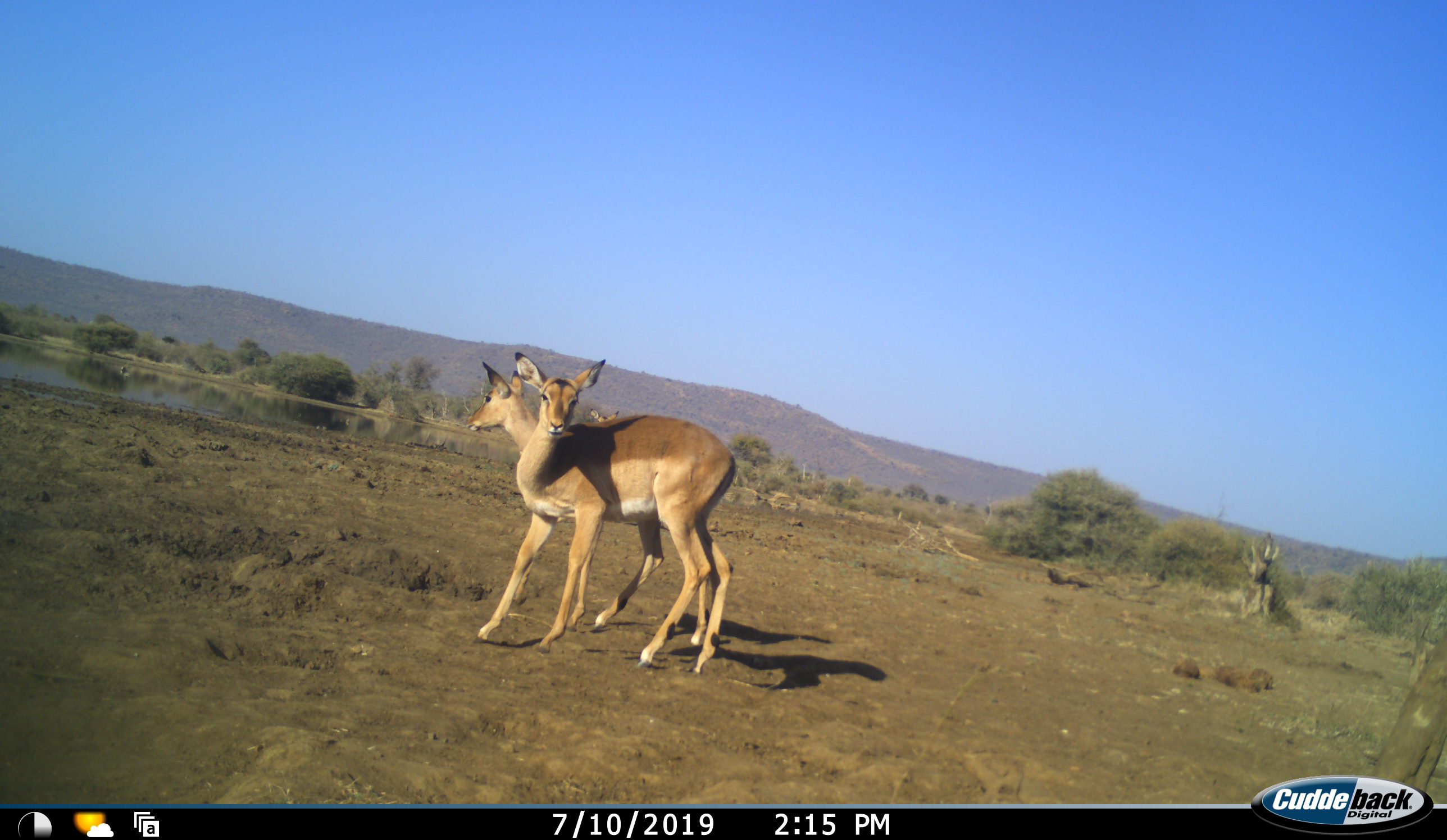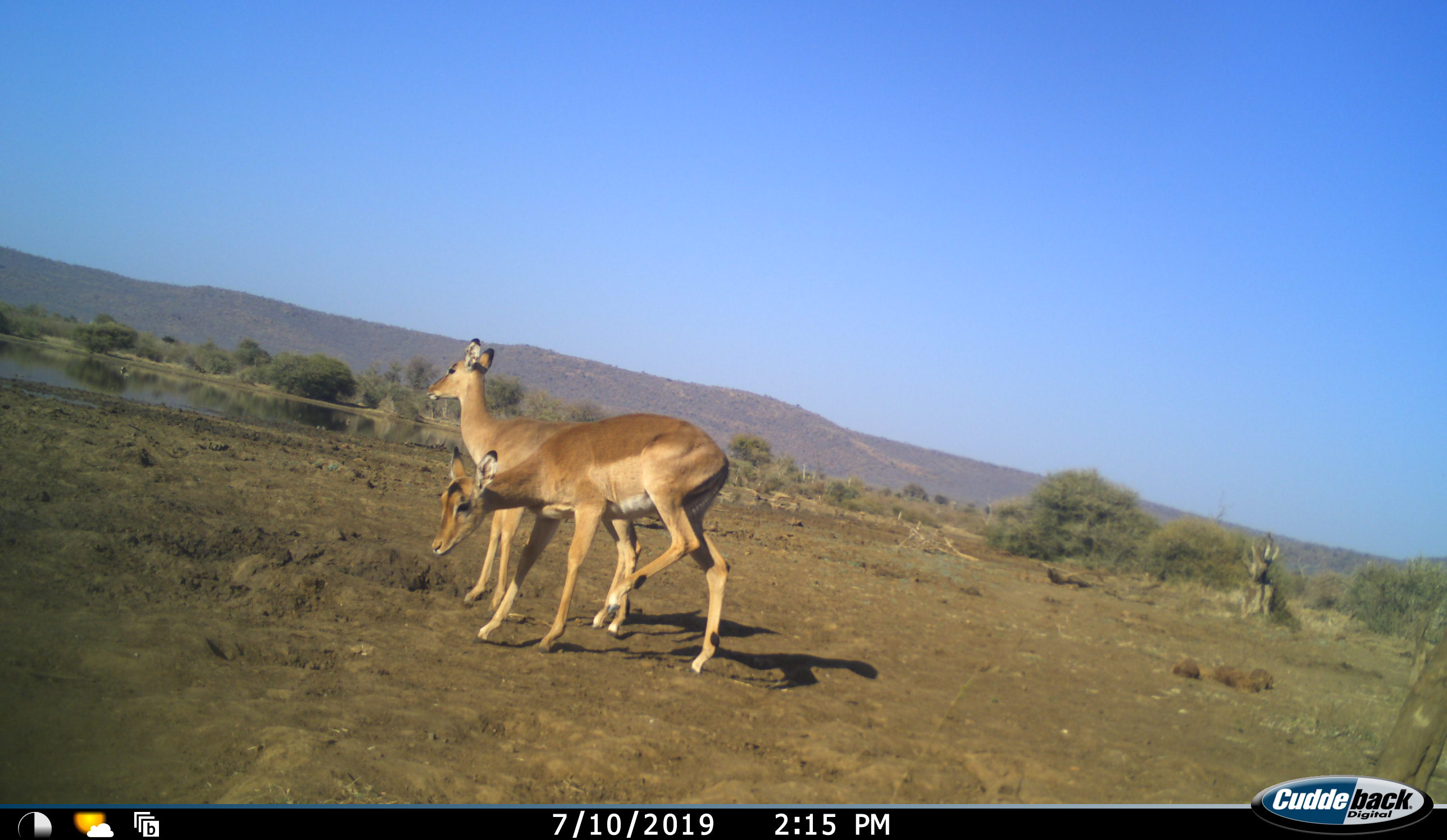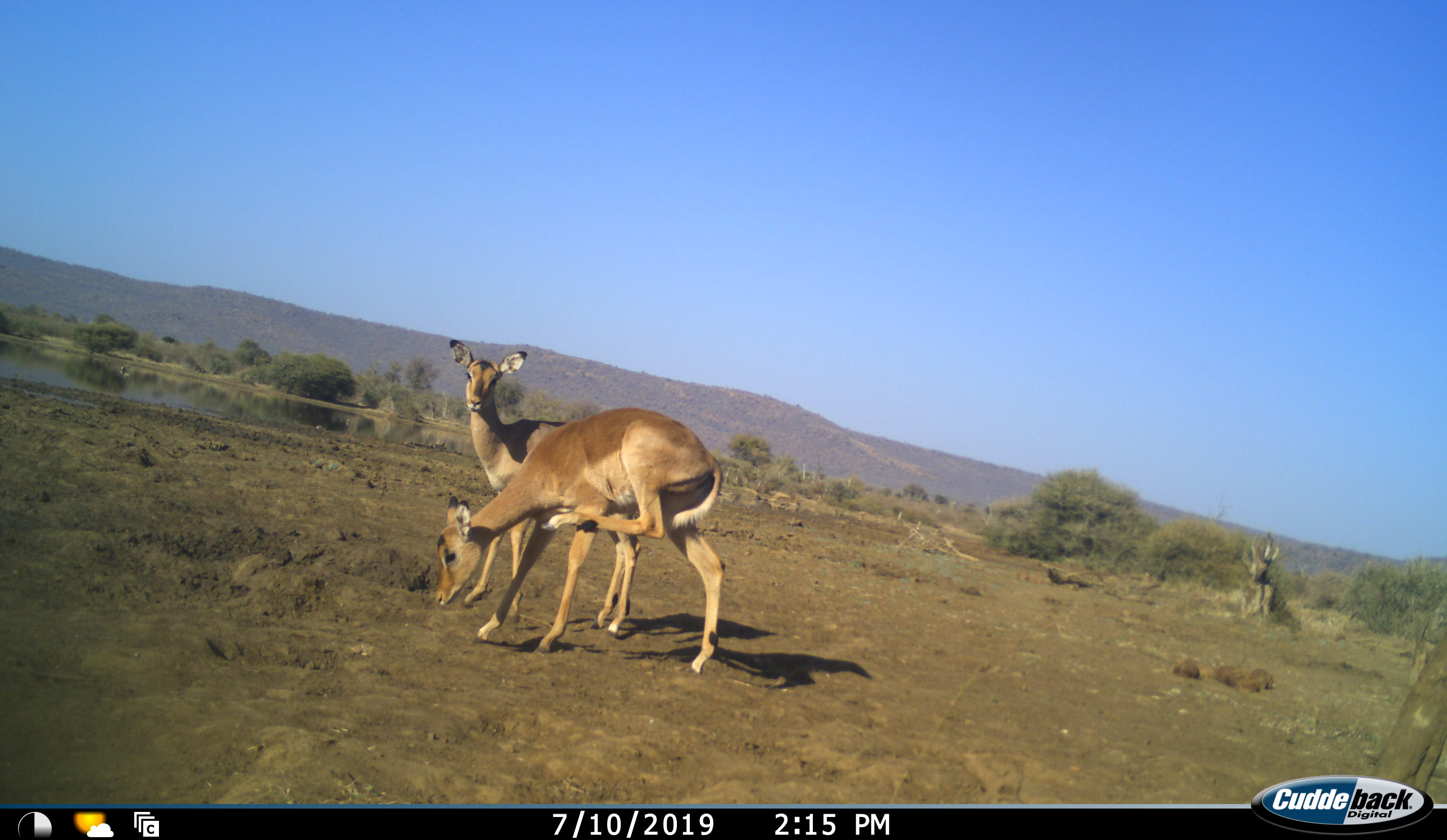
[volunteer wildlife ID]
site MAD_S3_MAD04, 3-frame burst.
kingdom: Animalia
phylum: Chordata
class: Mammalia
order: Artiodactyla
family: Bovidae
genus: Aepyceros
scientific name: Aepyceros melampus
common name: impala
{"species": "impala (Aepyceros melampus)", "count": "2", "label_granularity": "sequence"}